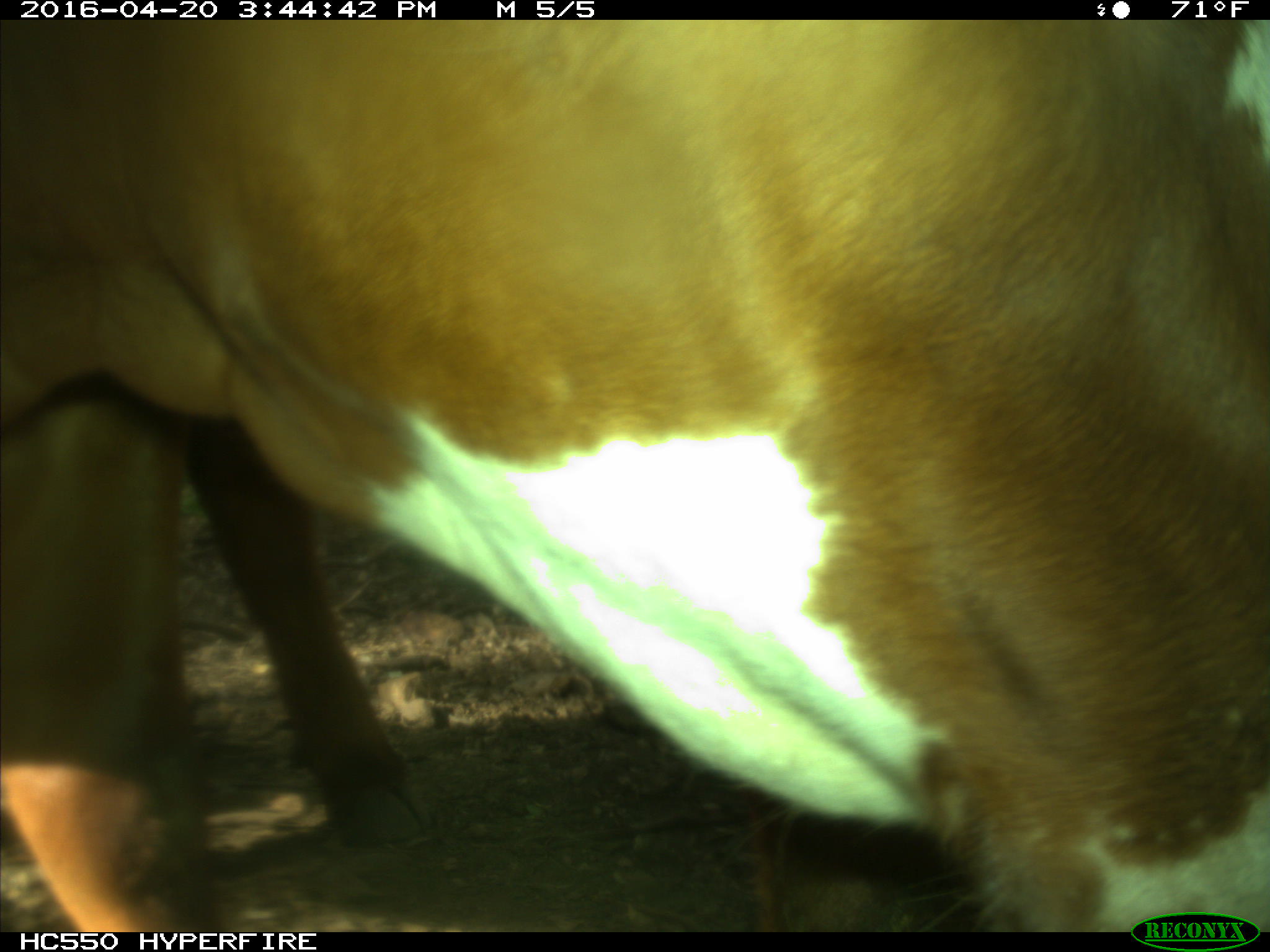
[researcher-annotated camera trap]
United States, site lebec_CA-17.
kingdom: Animalia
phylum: Chordata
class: Mammalia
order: Artiodactyla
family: Bovidae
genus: Bos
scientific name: Bos taurus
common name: domestic cow